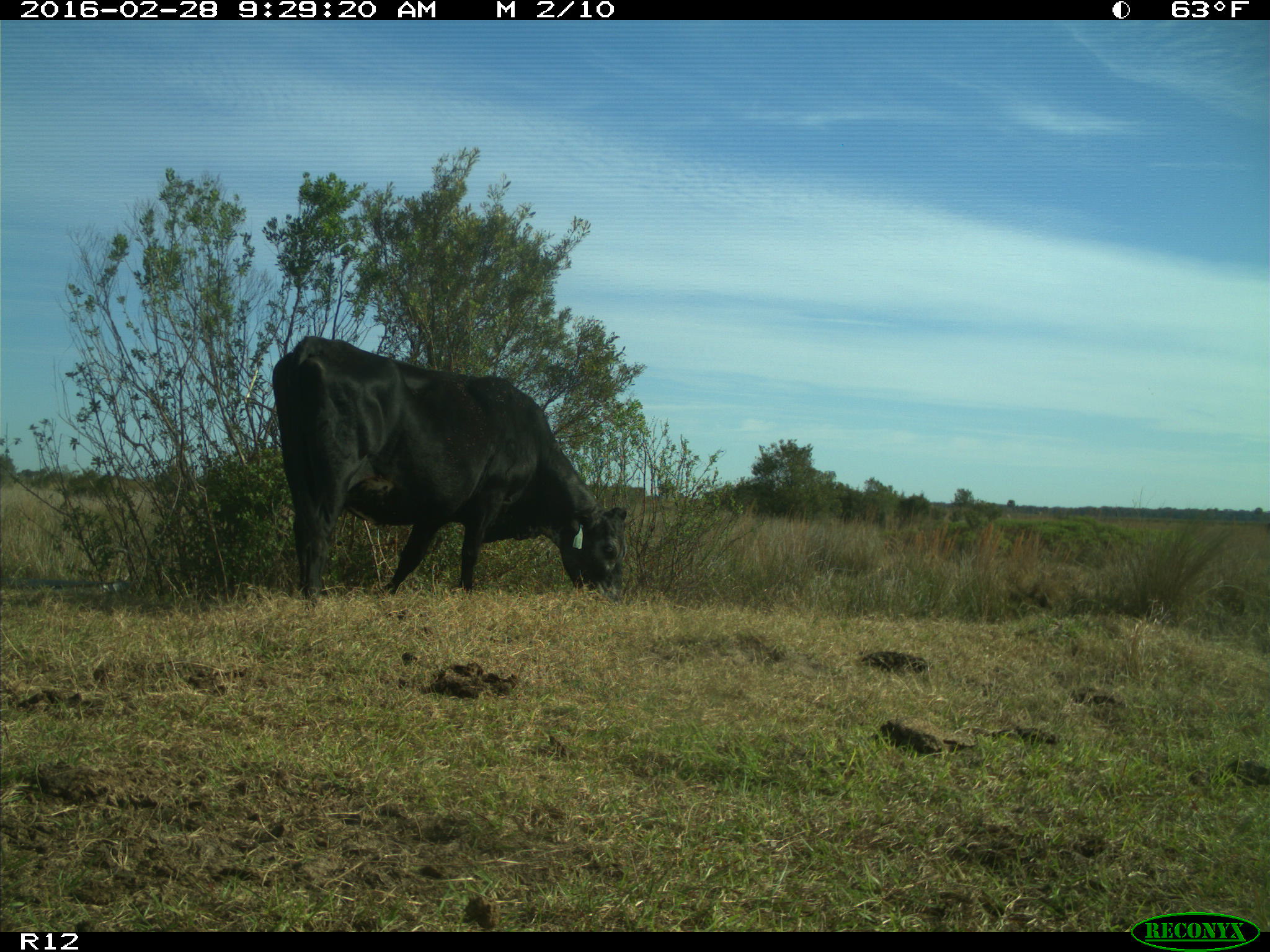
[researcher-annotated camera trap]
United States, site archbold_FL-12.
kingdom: Animalia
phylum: Chordata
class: Mammalia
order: Artiodactyla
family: Bovidae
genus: Bos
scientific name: Bos taurus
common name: domestic cow